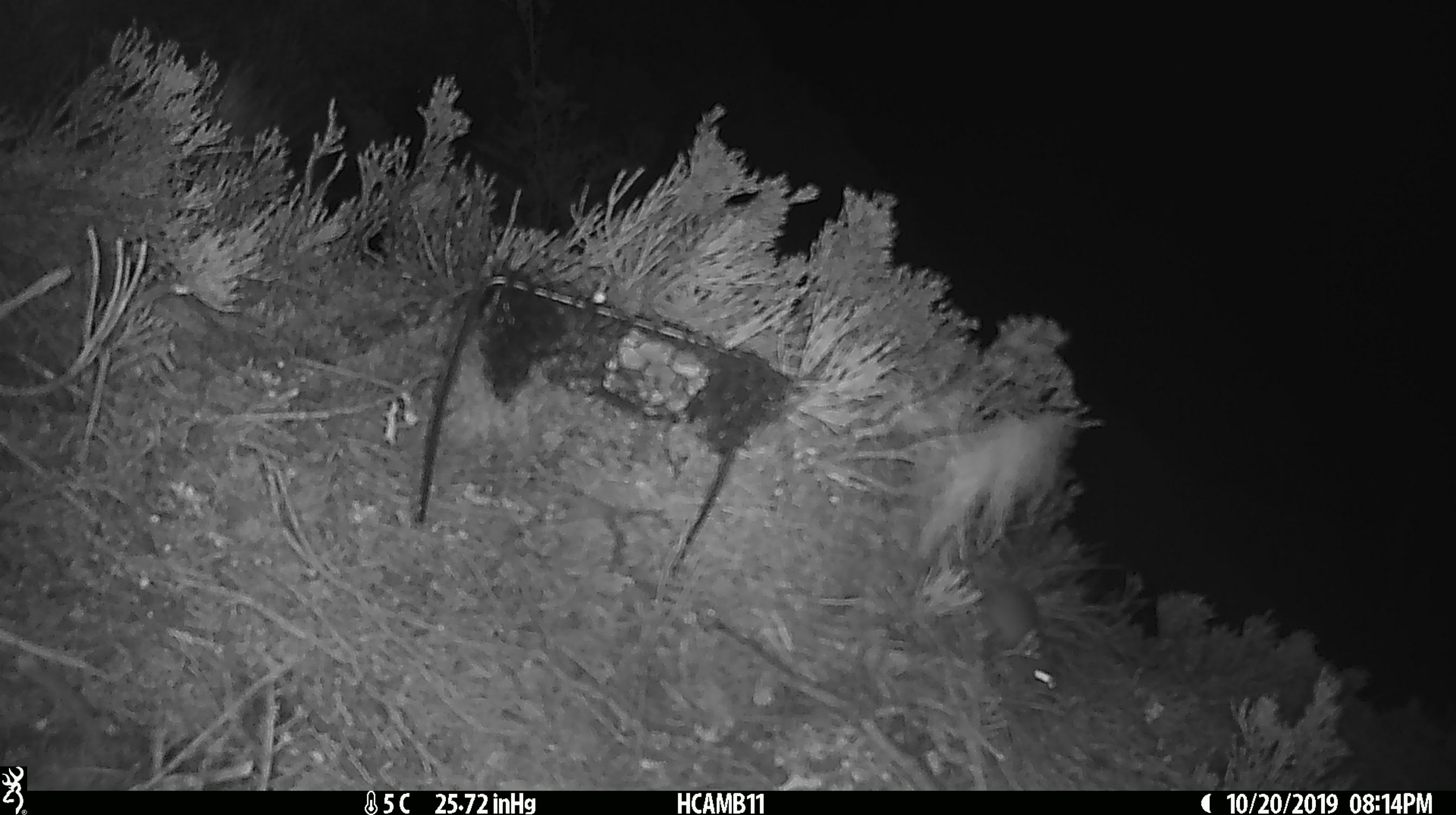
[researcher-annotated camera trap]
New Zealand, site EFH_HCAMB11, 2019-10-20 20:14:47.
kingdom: Animalia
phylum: Chordata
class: Mammalia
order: Rodentia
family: Muridae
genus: Mus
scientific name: Mus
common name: mouse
Mouse (Mus).